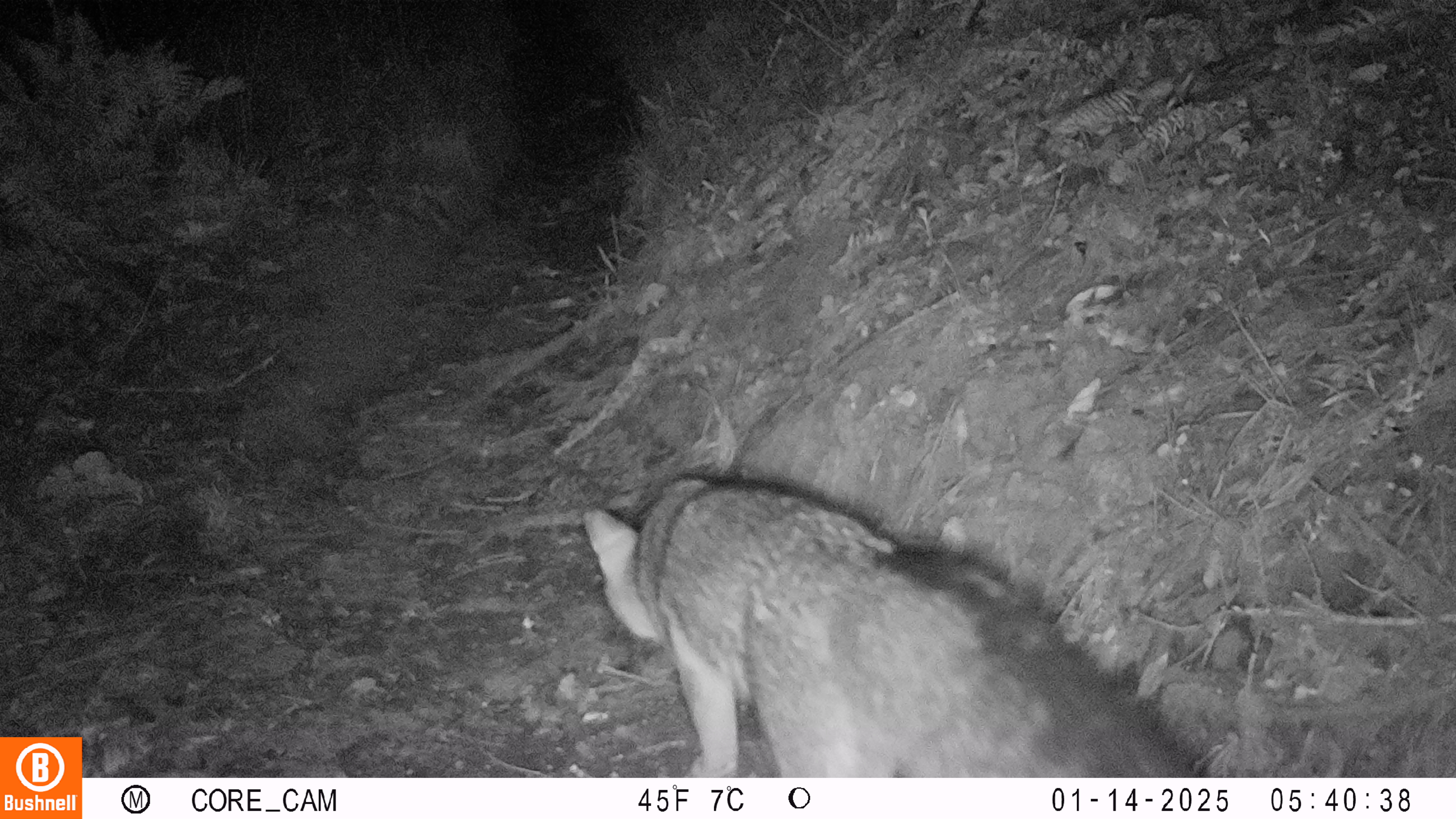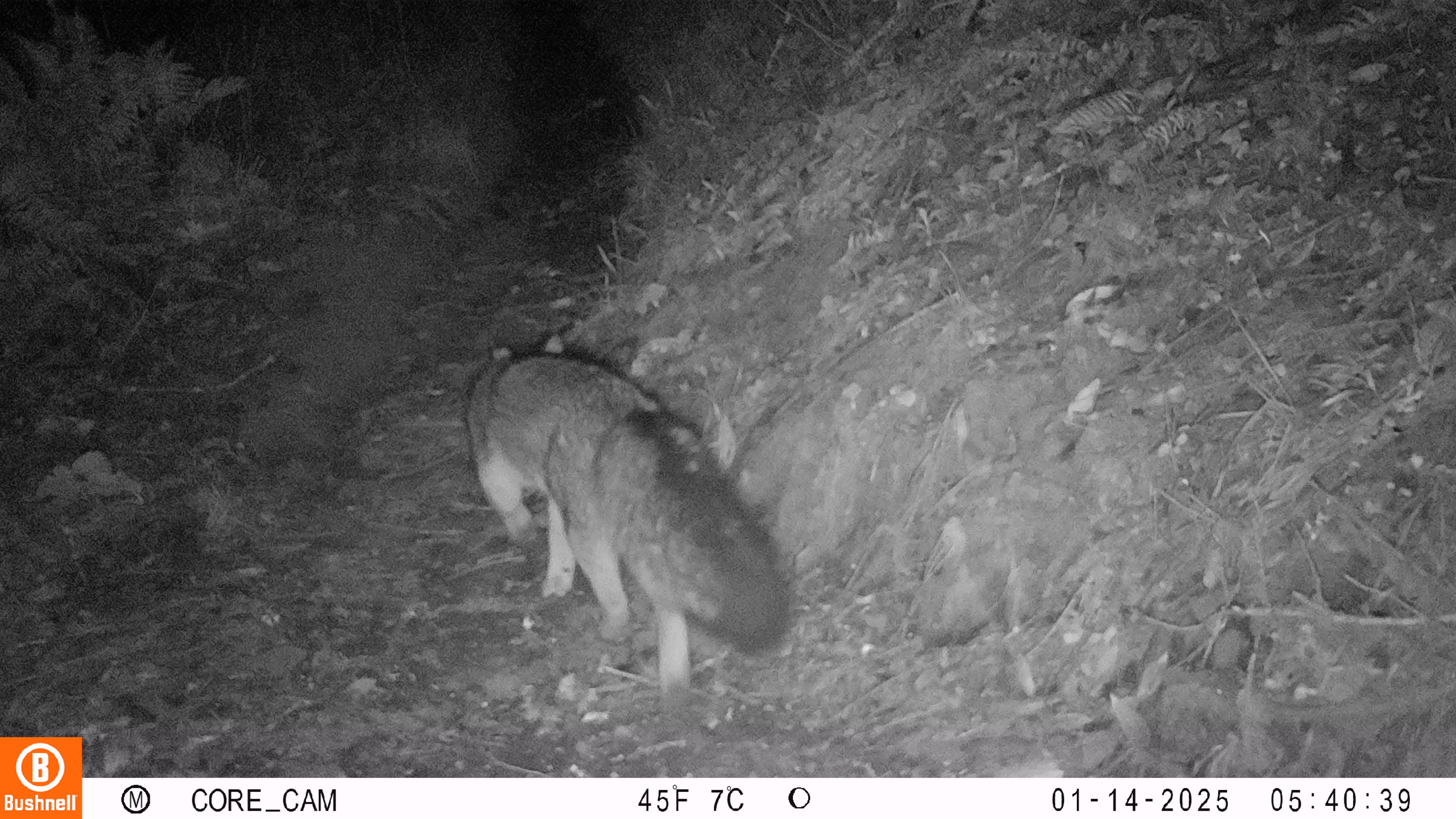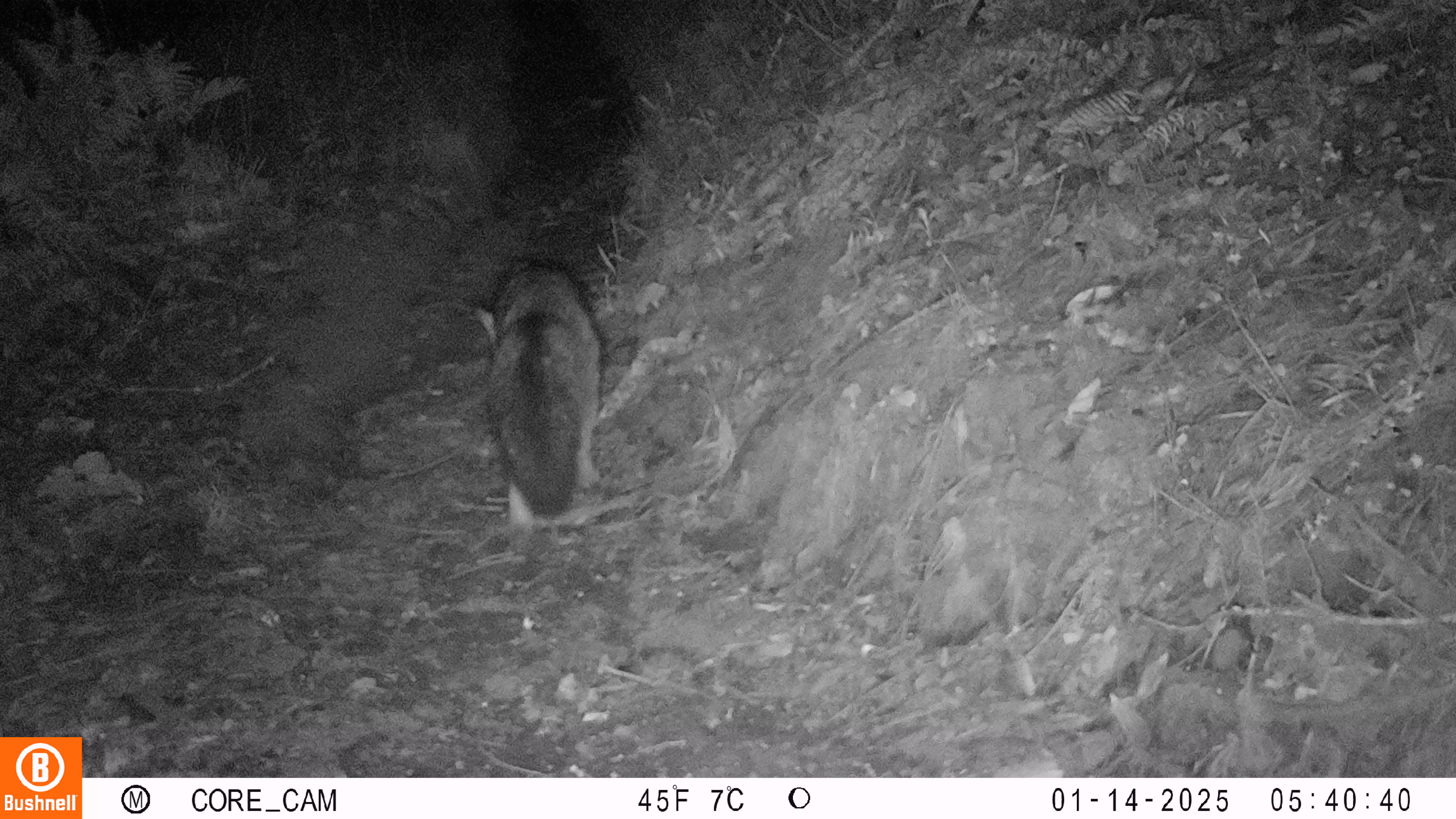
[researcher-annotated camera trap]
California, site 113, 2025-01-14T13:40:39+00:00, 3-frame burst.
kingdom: Animalia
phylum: Chordata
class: Mammalia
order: Carnivora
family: Canidae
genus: Urocyon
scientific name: Urocyon cinereoargenteus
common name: gray fox